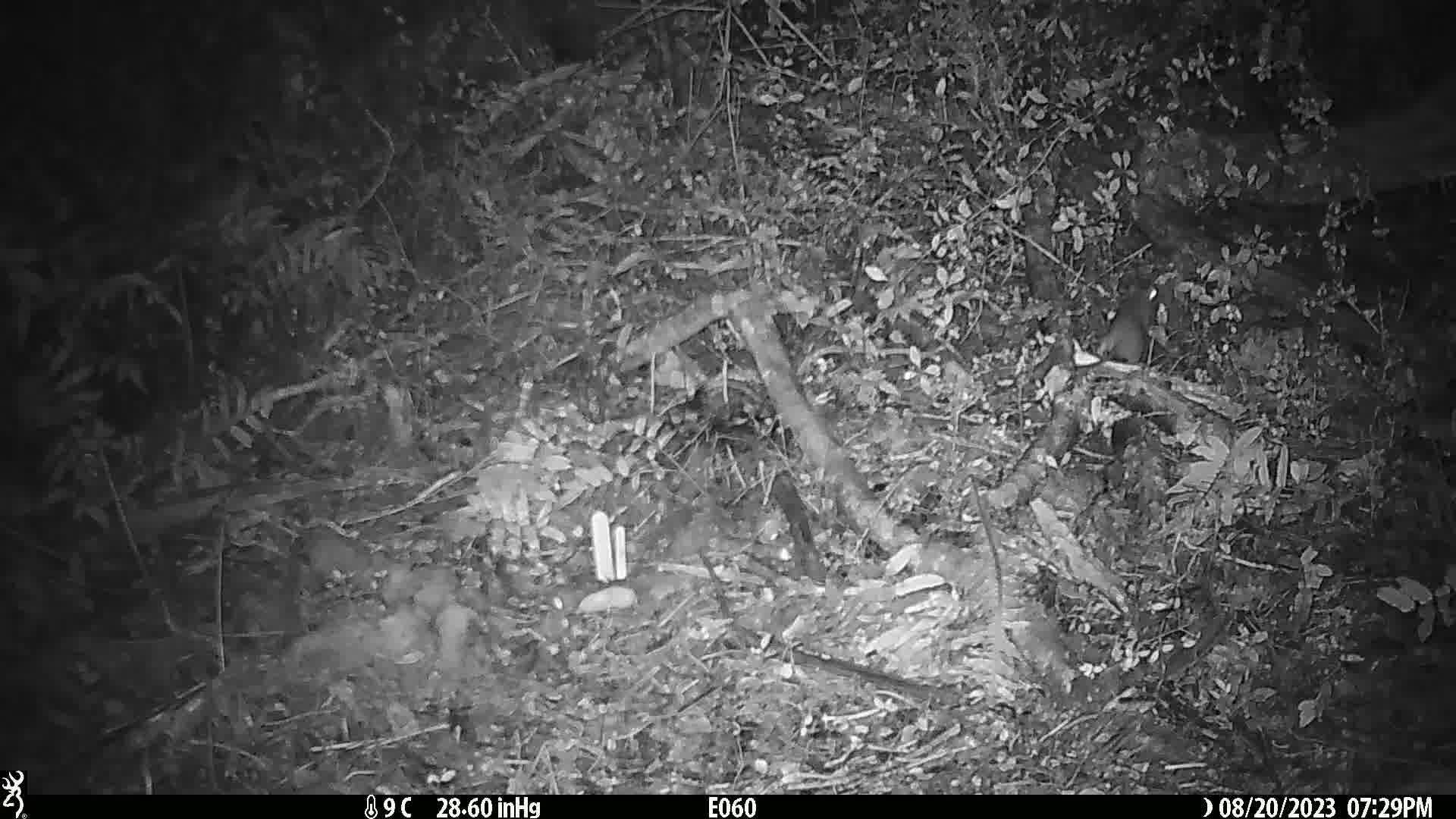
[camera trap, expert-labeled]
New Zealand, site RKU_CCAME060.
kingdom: Animalia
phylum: Chordata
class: Mammalia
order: Rodentia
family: Muridae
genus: Rattus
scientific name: Rattus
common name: rat